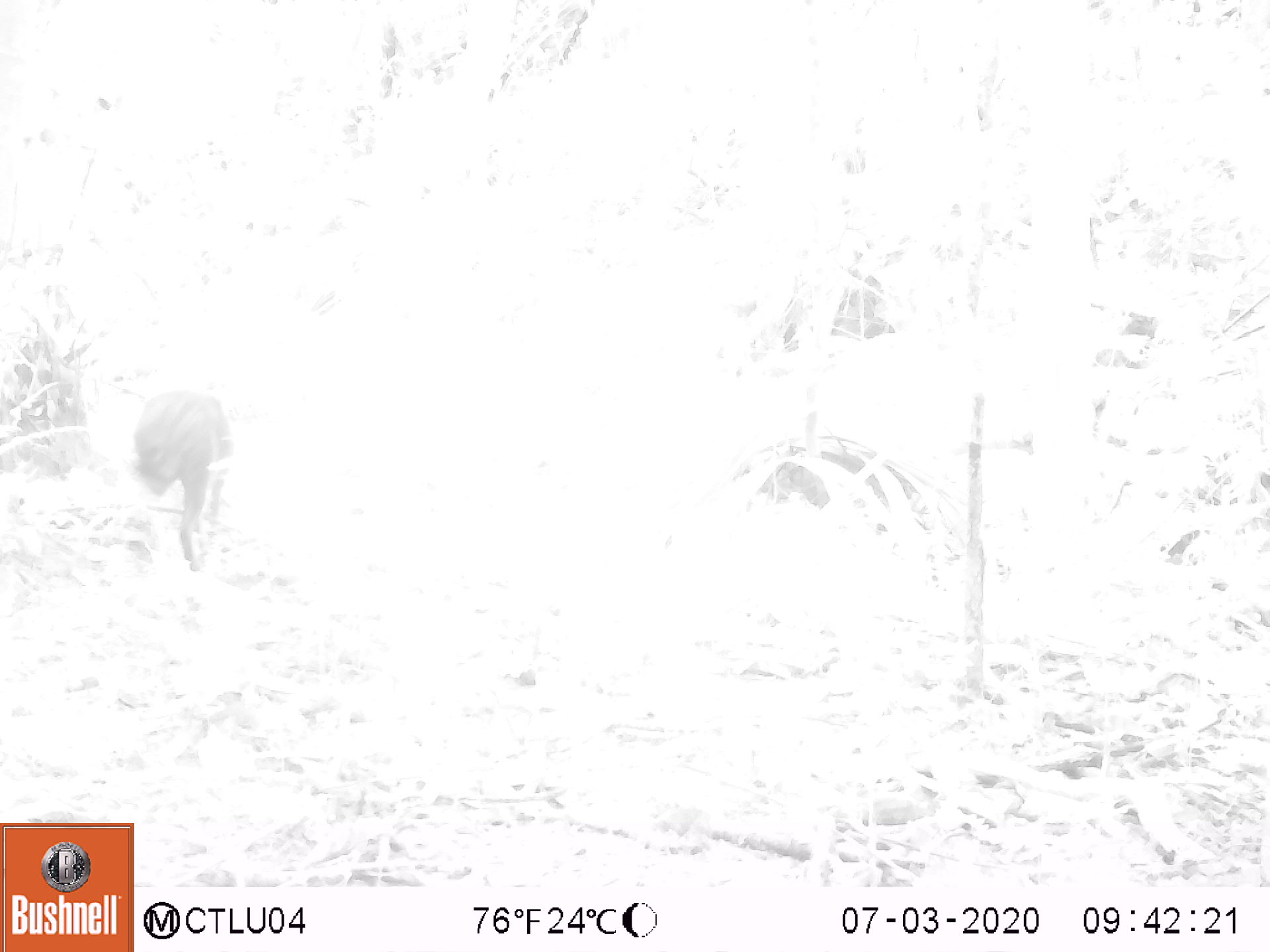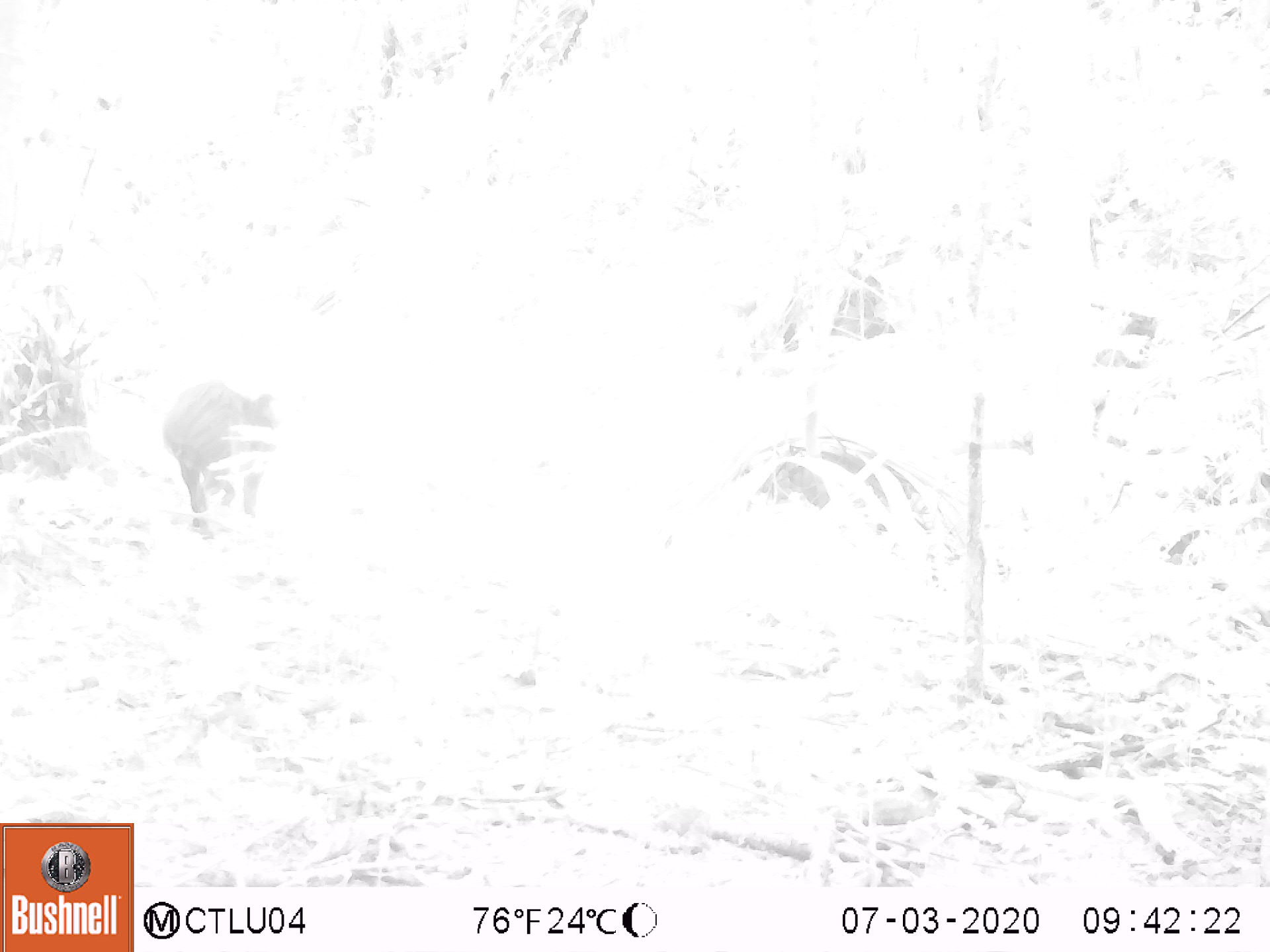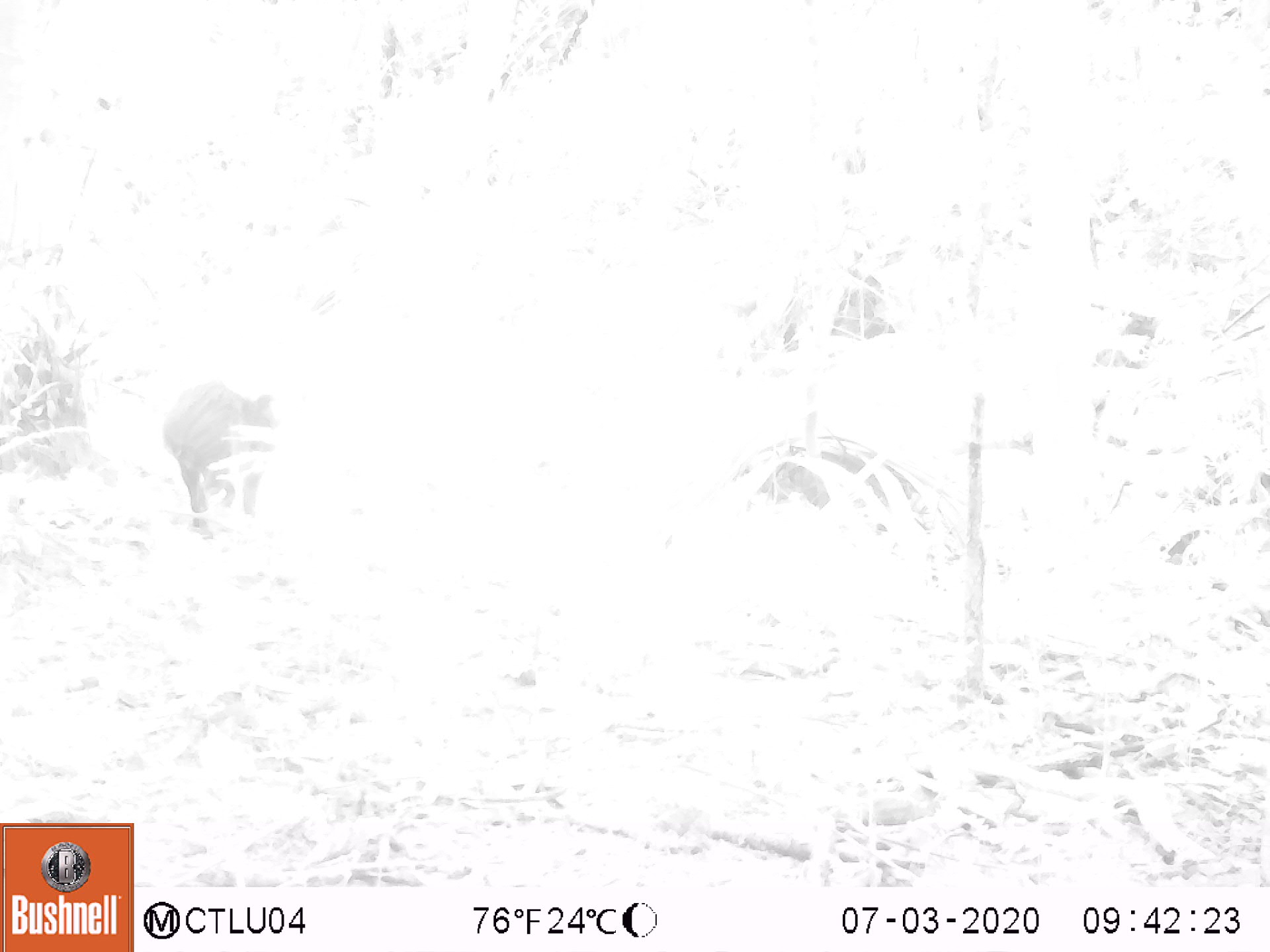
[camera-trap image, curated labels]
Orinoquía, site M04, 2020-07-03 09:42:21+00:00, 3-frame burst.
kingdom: Animalia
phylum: Chordata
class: Mammalia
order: Rodentia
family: Dasyproctidae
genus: Dasyprocta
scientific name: Dasyprocta fuliginosa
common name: black agouti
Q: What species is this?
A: Black agouti (Dasyprocta fuliginosa).